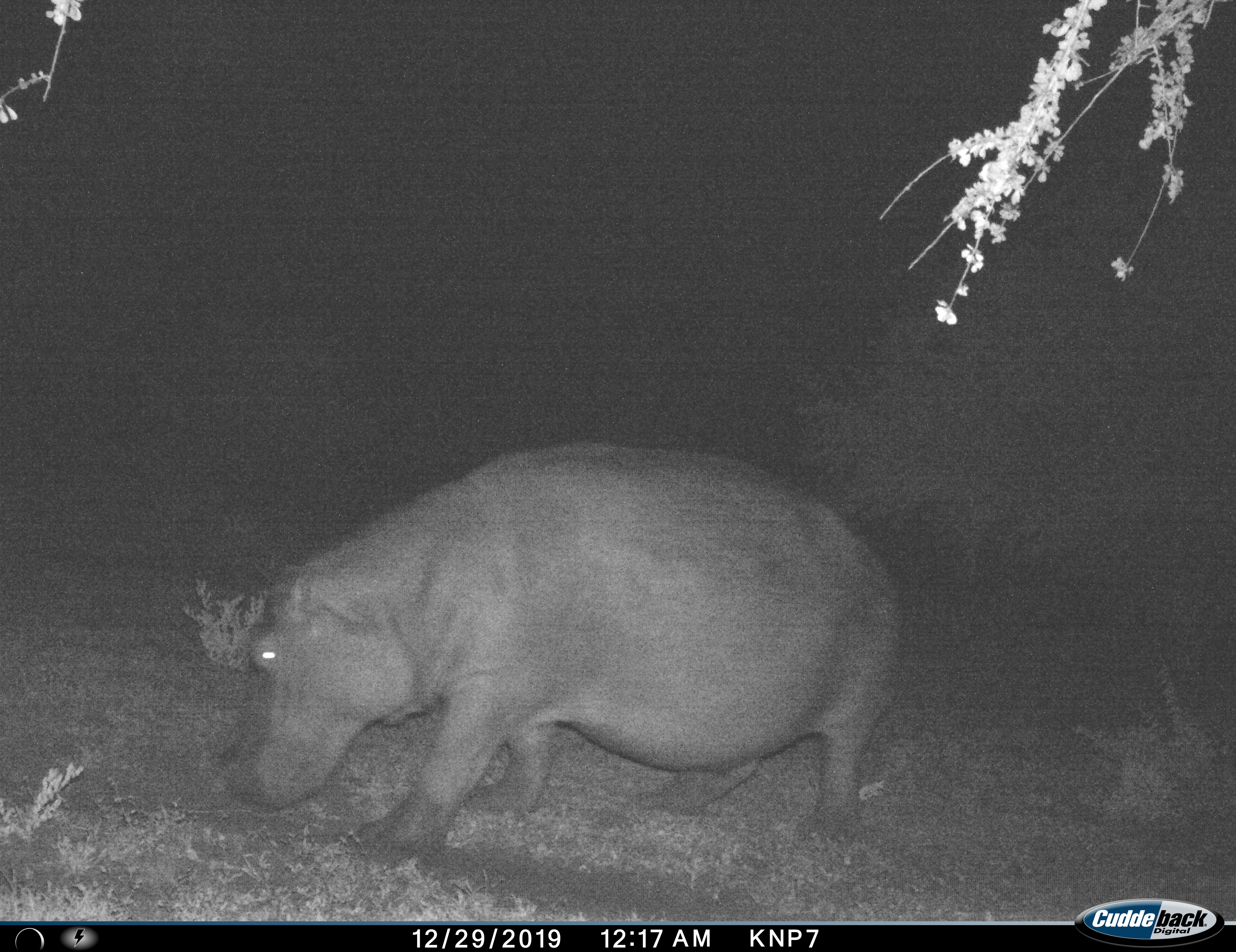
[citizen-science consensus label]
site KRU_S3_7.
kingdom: Animalia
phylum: Chordata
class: Mammalia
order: Artiodactyla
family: Hippopotamidae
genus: Hippopotamus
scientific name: Hippopotamus amphibius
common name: hippopotamus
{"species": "hippopotamus (Hippopotamus amphibius)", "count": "1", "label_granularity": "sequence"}